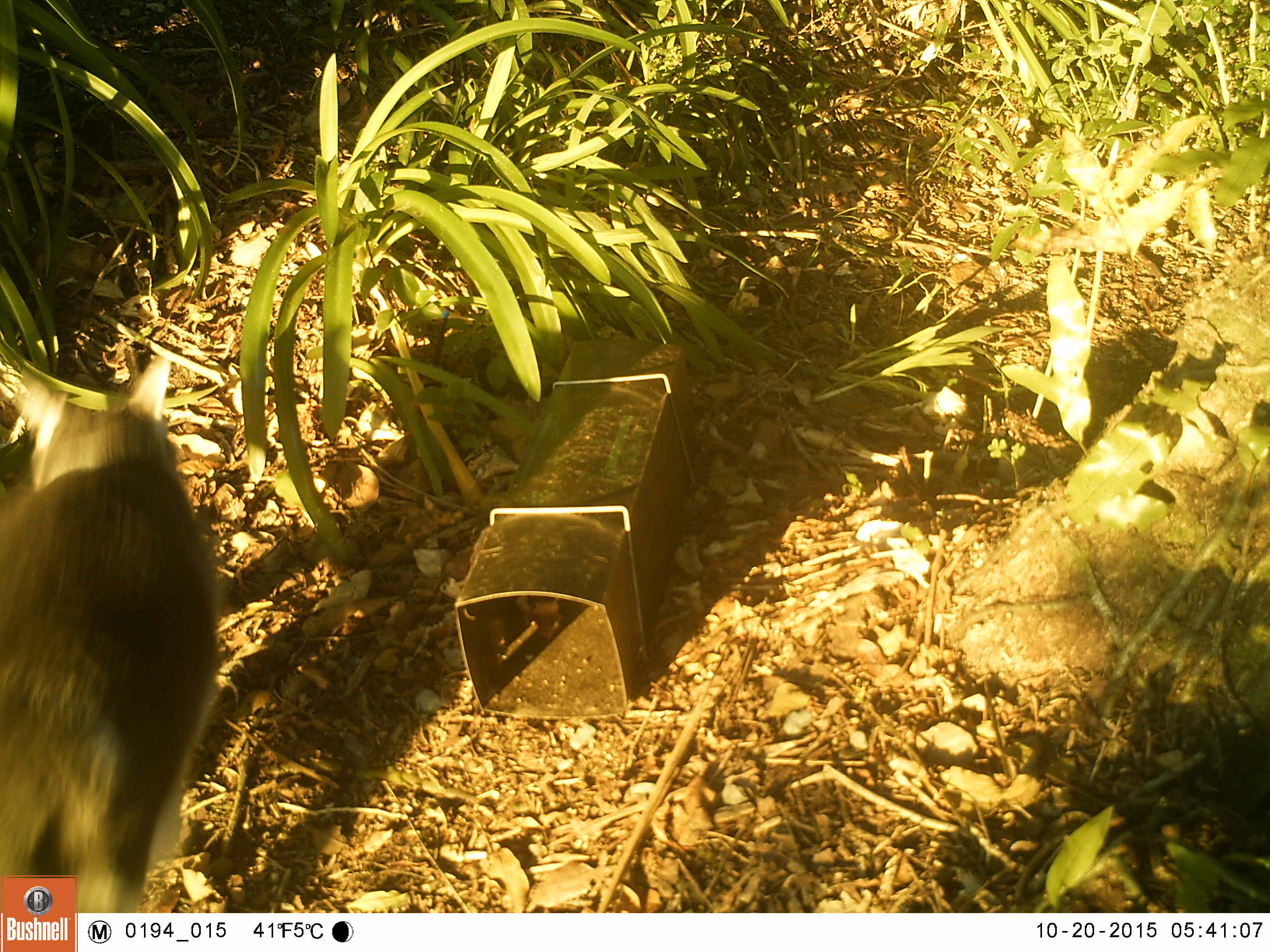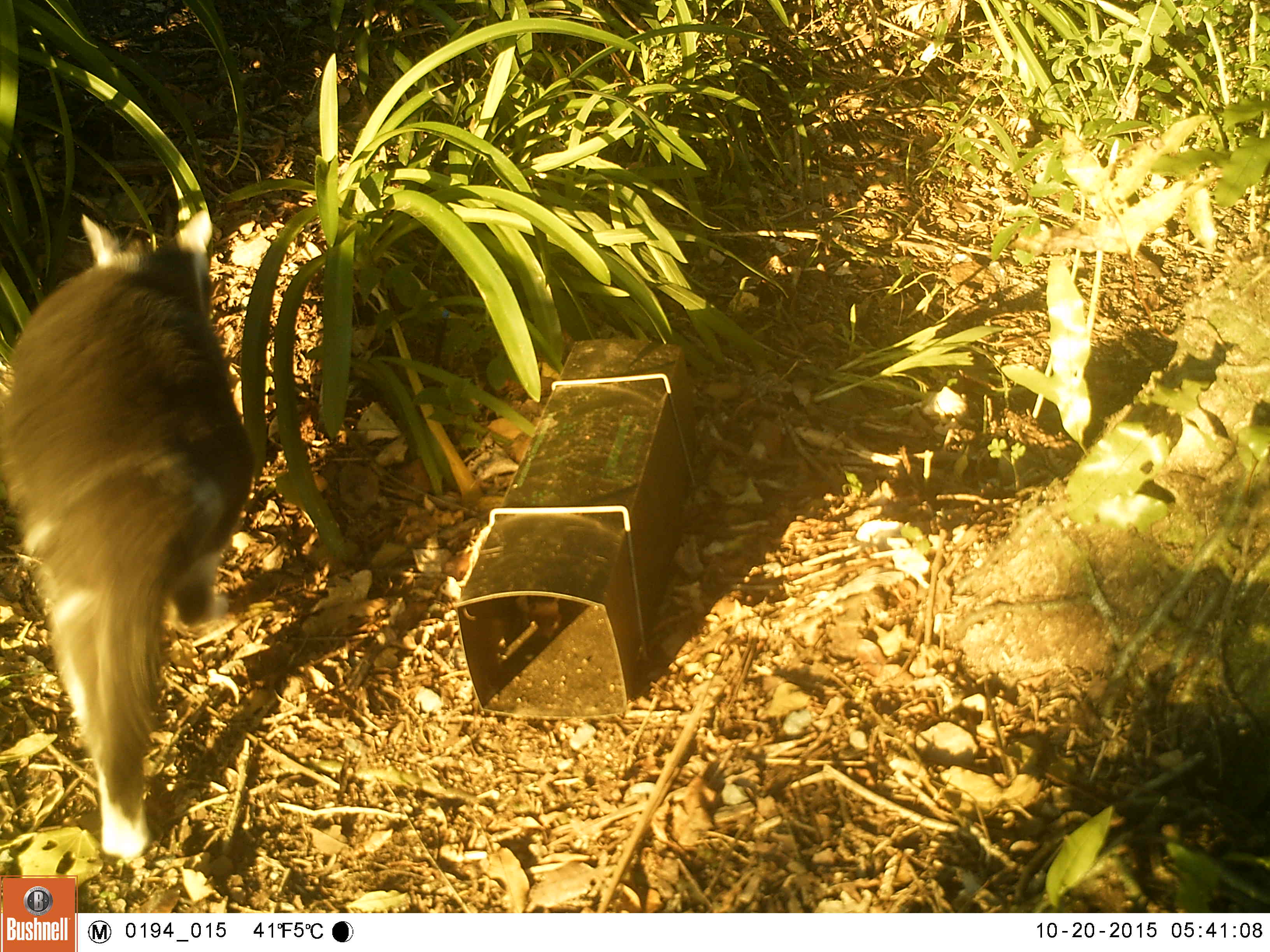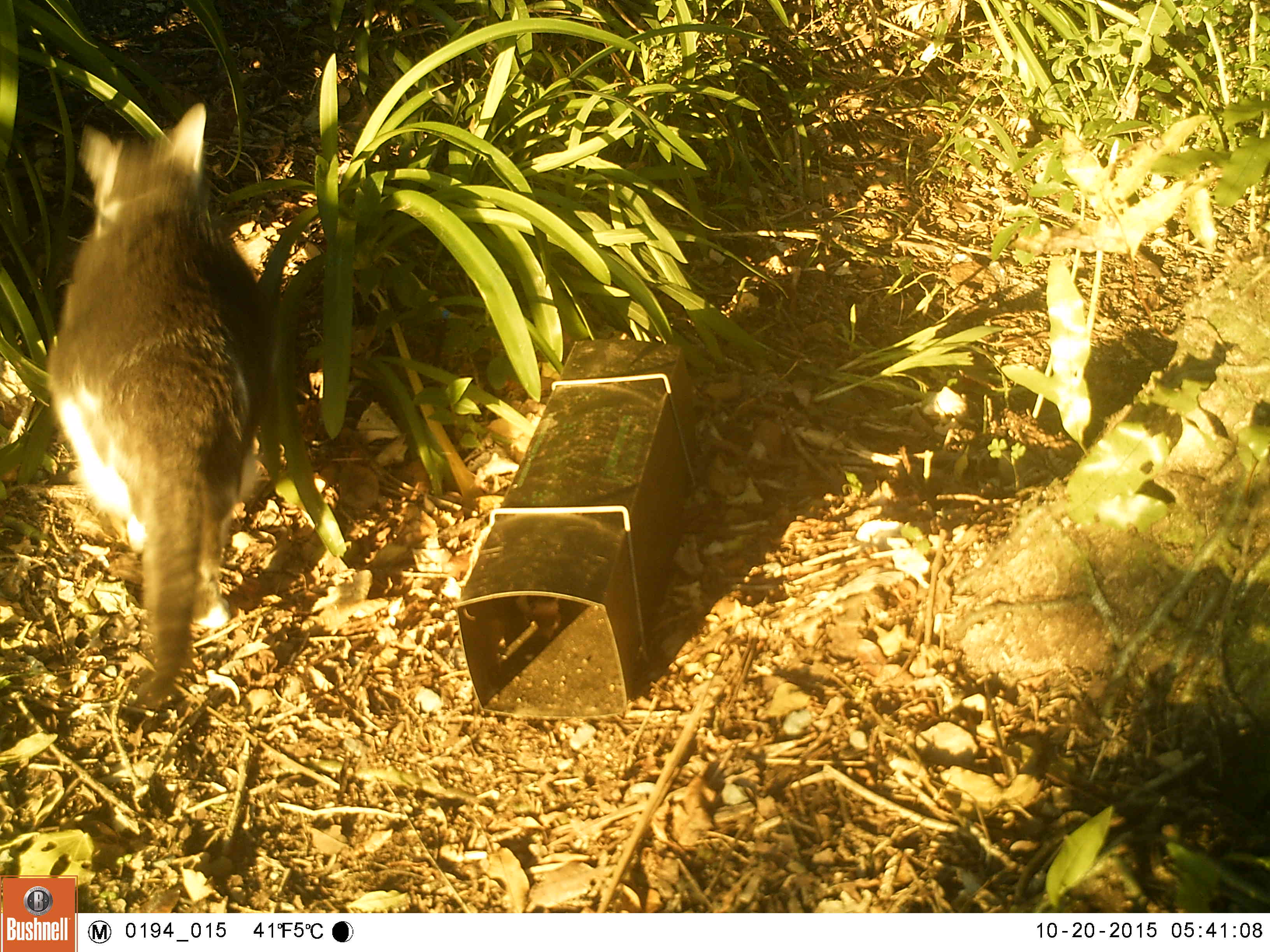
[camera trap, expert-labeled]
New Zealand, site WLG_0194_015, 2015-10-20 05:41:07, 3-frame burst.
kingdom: Animalia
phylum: Chordata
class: Mammalia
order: Carnivora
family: Felidae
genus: Felis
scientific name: Felis catus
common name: domestic cat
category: cat